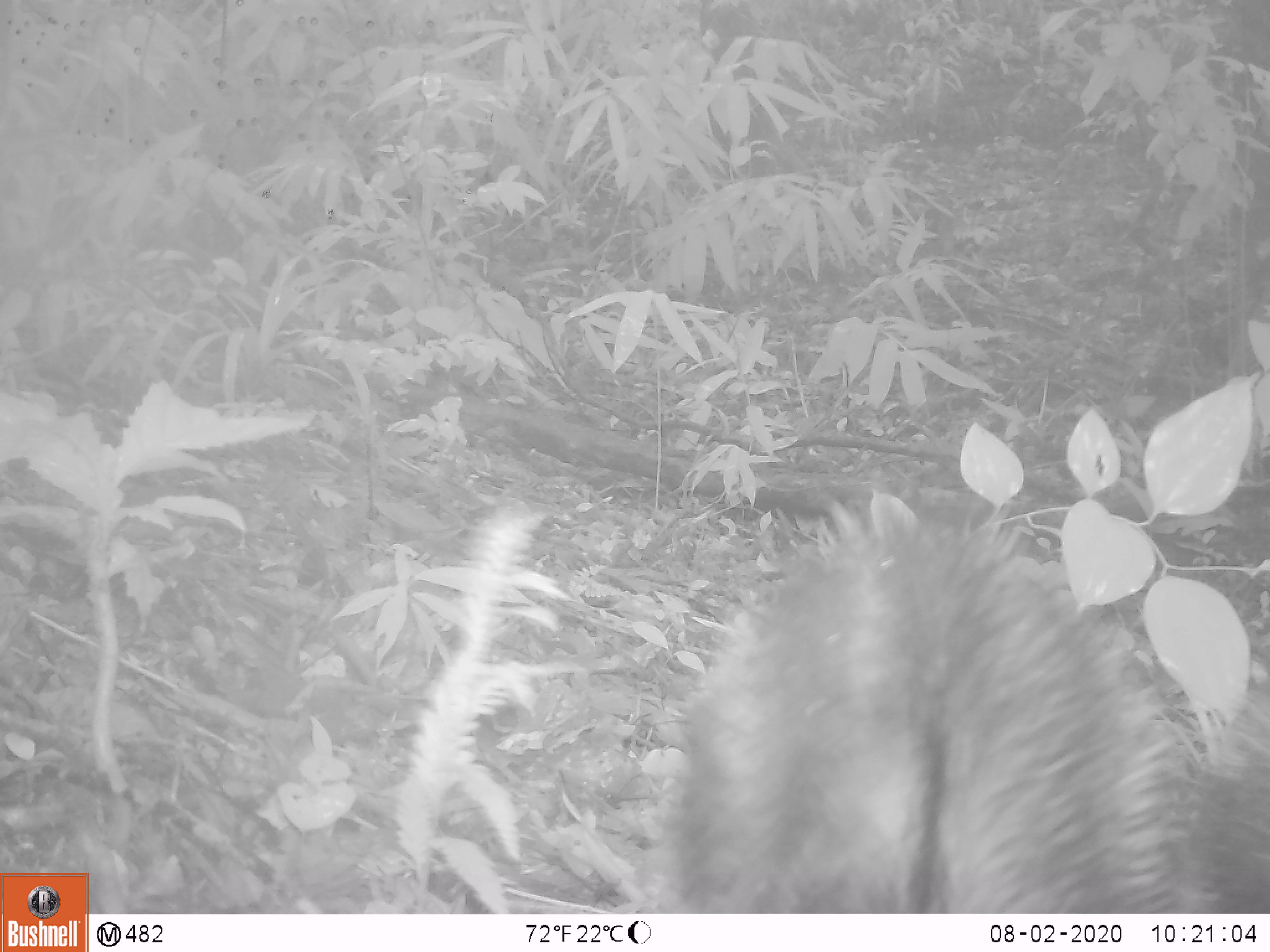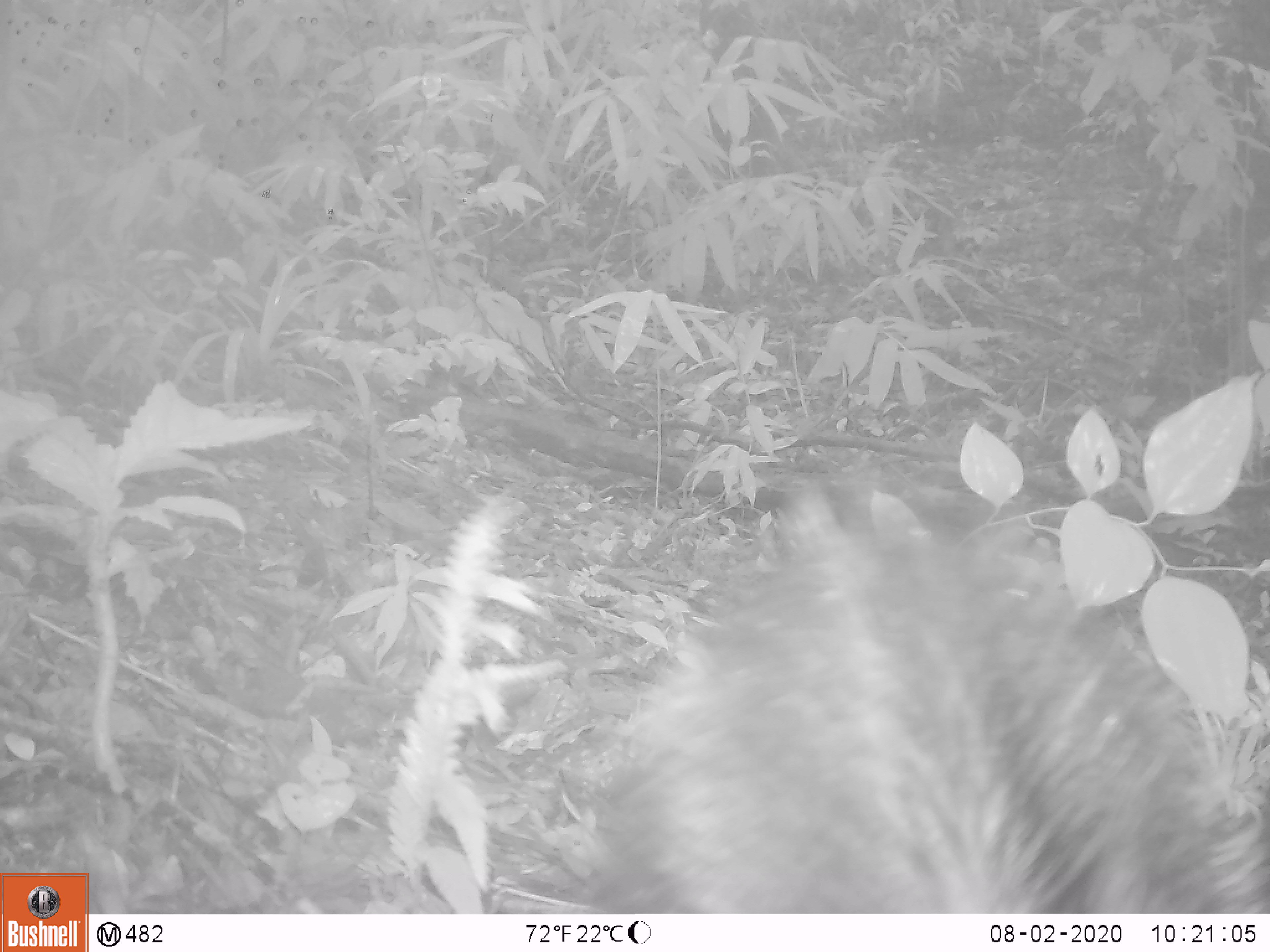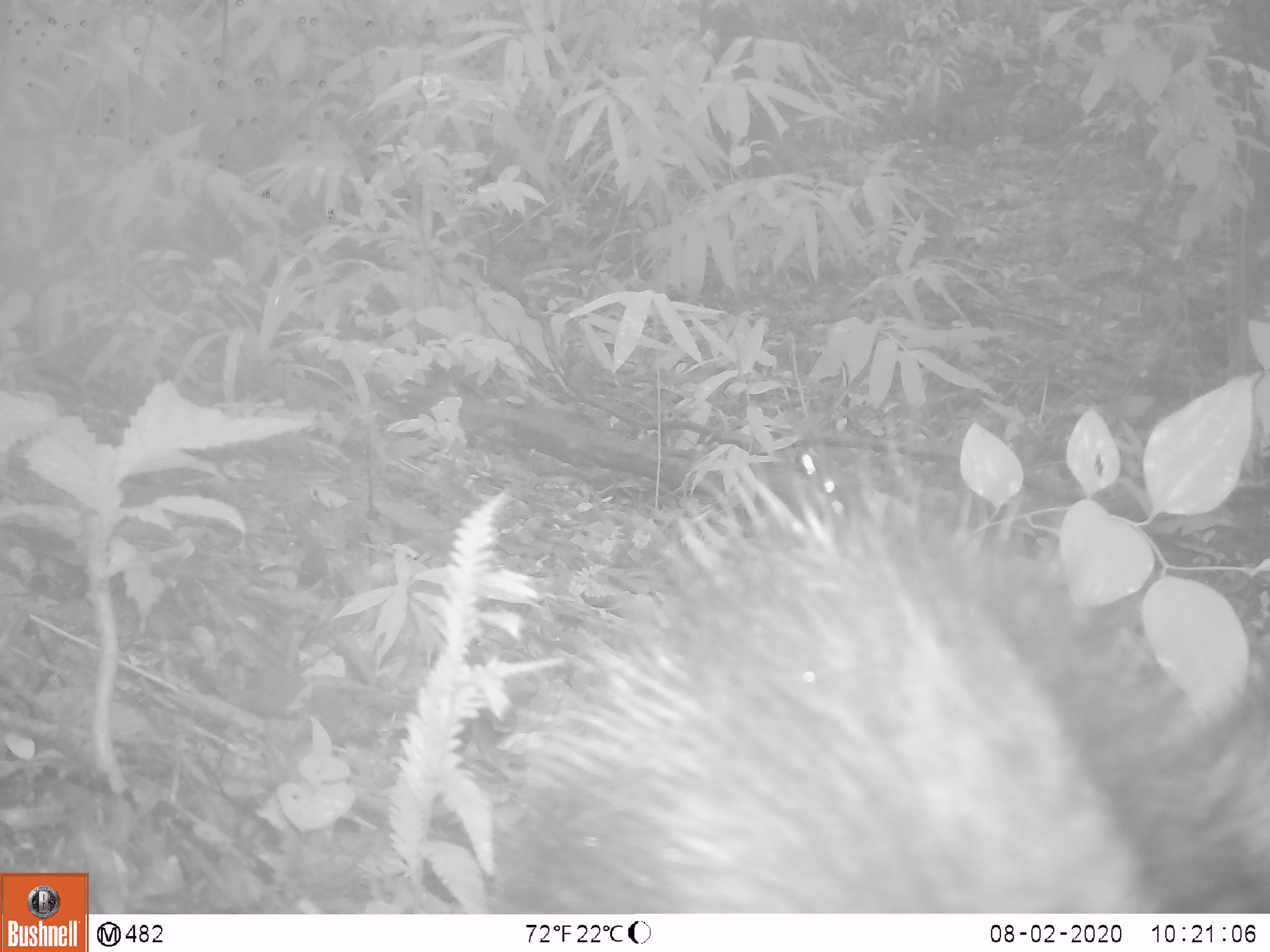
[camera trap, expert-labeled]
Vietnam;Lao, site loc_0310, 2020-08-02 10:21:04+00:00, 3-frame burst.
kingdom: Animalia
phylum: Chordata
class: Mammalia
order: Artiodactyla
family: Suidae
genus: Sus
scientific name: Sus scrofa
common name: eurasian wild pig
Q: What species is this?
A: Eurasian wild pig (Sus scrofa).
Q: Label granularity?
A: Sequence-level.